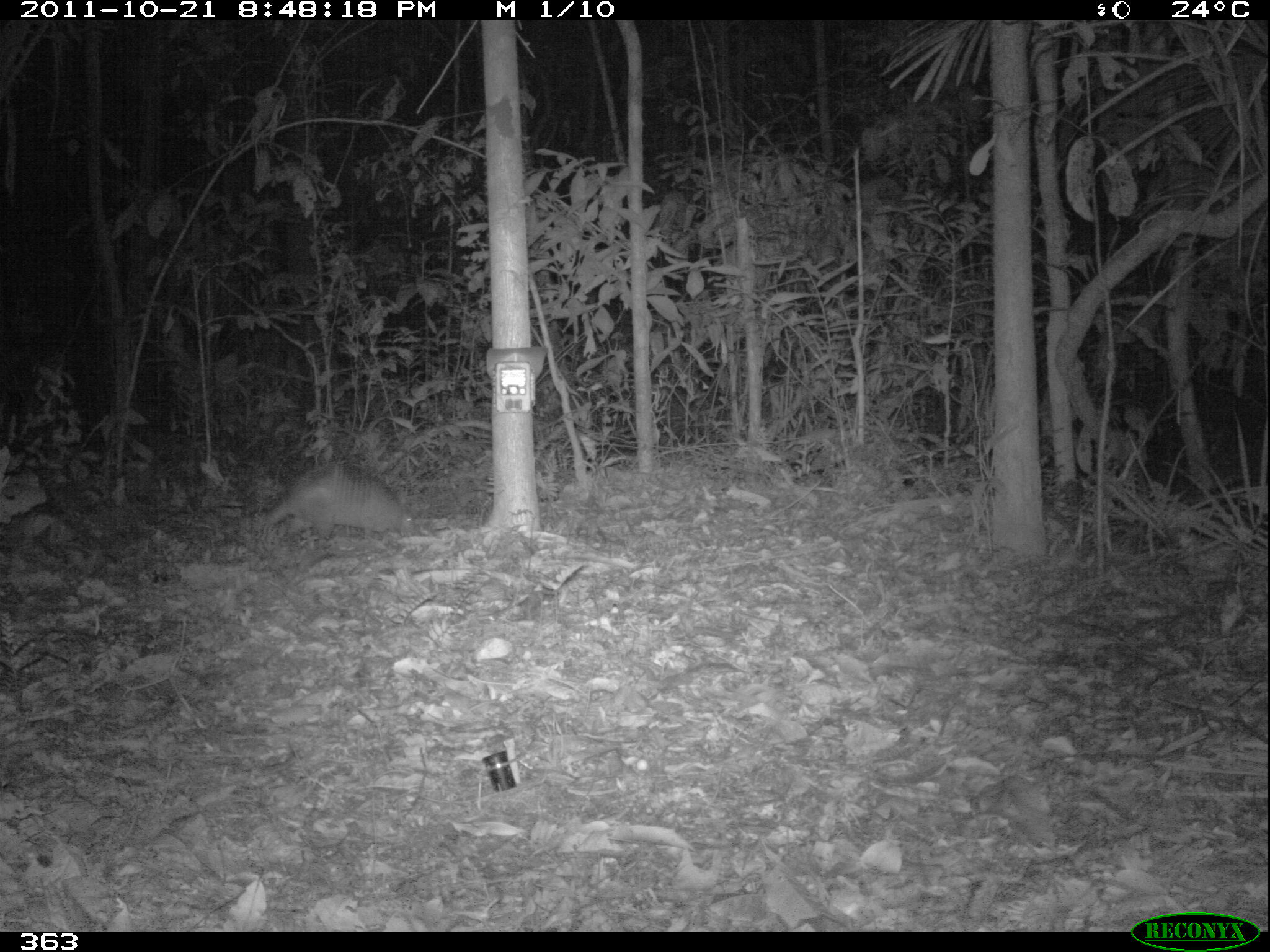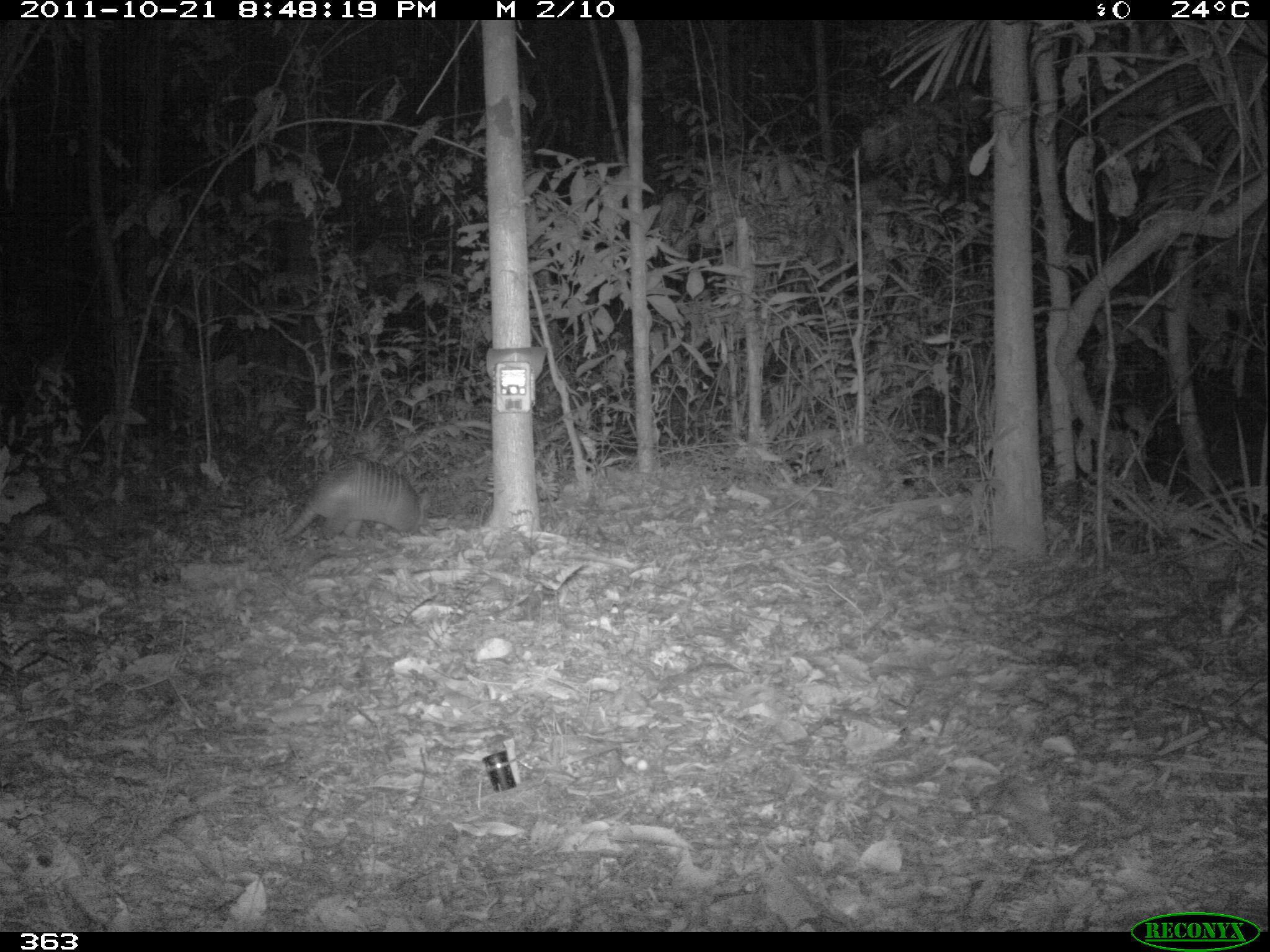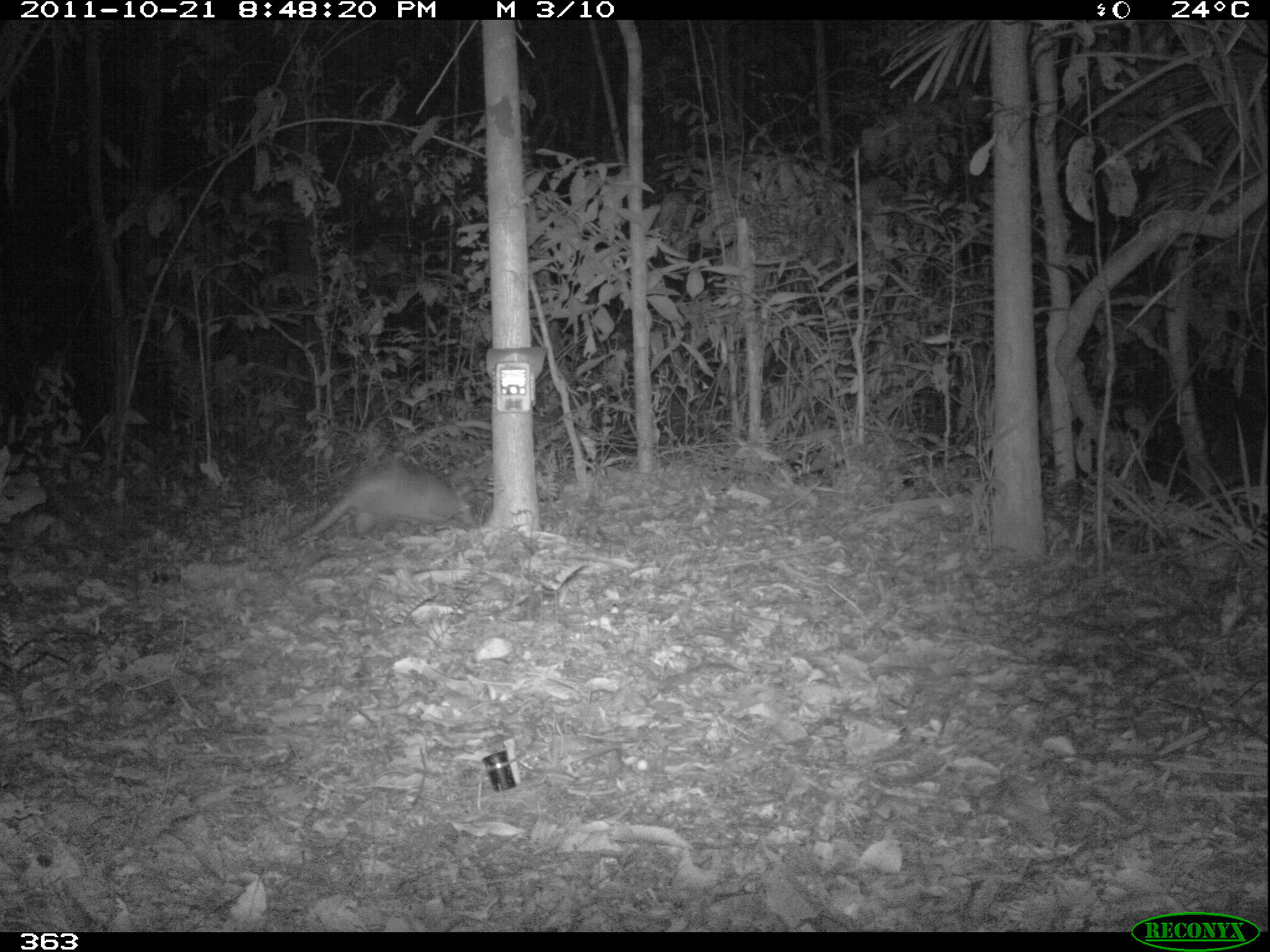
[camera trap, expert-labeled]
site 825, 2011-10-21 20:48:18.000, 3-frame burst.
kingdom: Animalia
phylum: Chordata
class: Mammalia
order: Cingulata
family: Dasypodidae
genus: Dasypus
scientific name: Dasypus novemcinctus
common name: nine-banded armadillo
Dasypus novemcinctus (nine-banded armadillo).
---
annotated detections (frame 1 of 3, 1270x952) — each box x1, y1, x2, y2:
dasypus novemcinctus: 259, 464, 417, 545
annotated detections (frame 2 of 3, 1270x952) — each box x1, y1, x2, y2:
dasypus novemcinctus: 273, 459, 430, 545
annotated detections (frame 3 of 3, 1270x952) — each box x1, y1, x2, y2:
dasypus novemcinctus: 299, 466, 474, 538